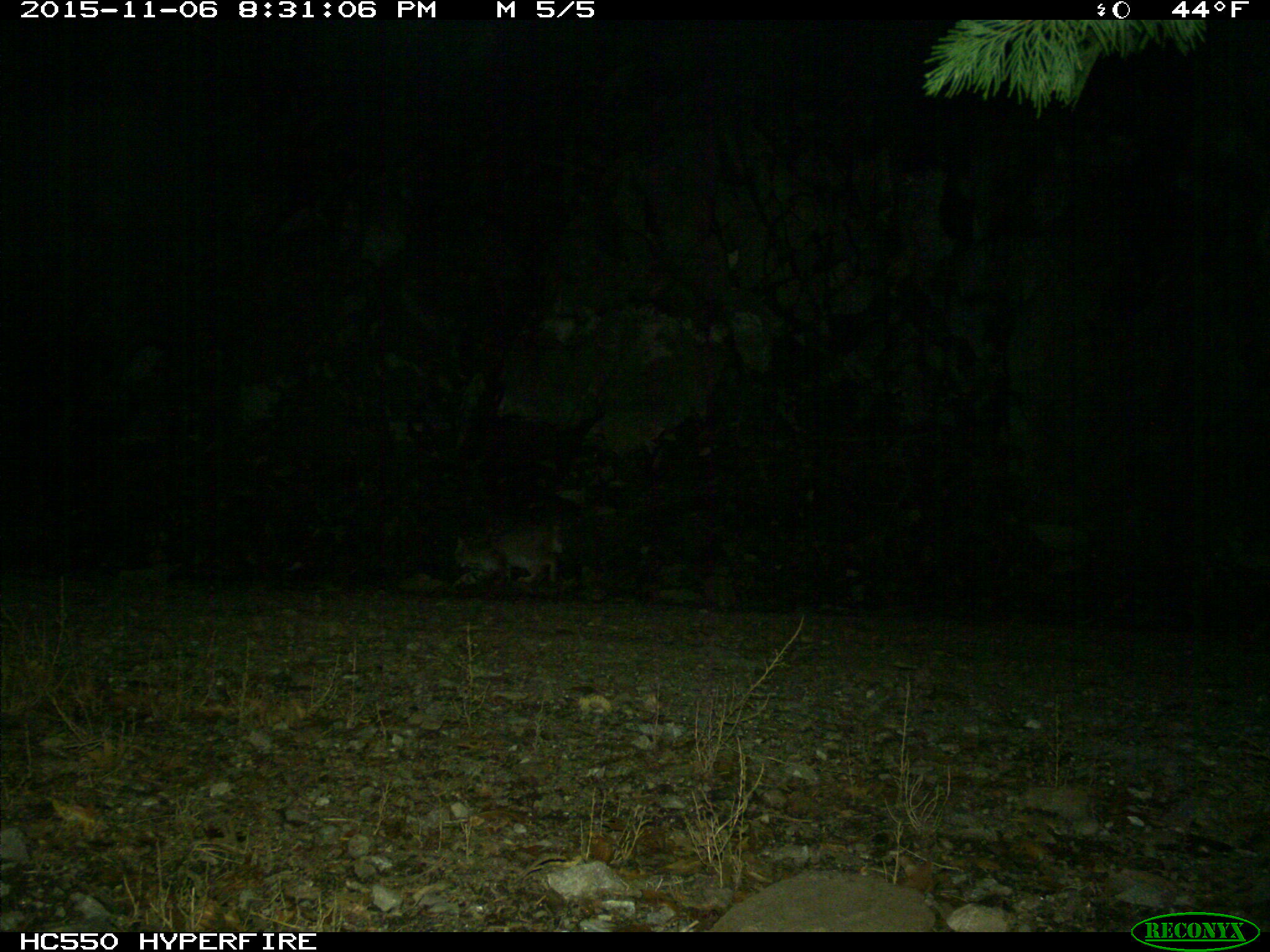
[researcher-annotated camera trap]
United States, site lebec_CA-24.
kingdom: Animalia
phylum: Chordata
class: Mammalia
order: Carnivora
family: Felidae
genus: Lynx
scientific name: Lynx rufus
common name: bobcat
Lynx rufus (bobcat).